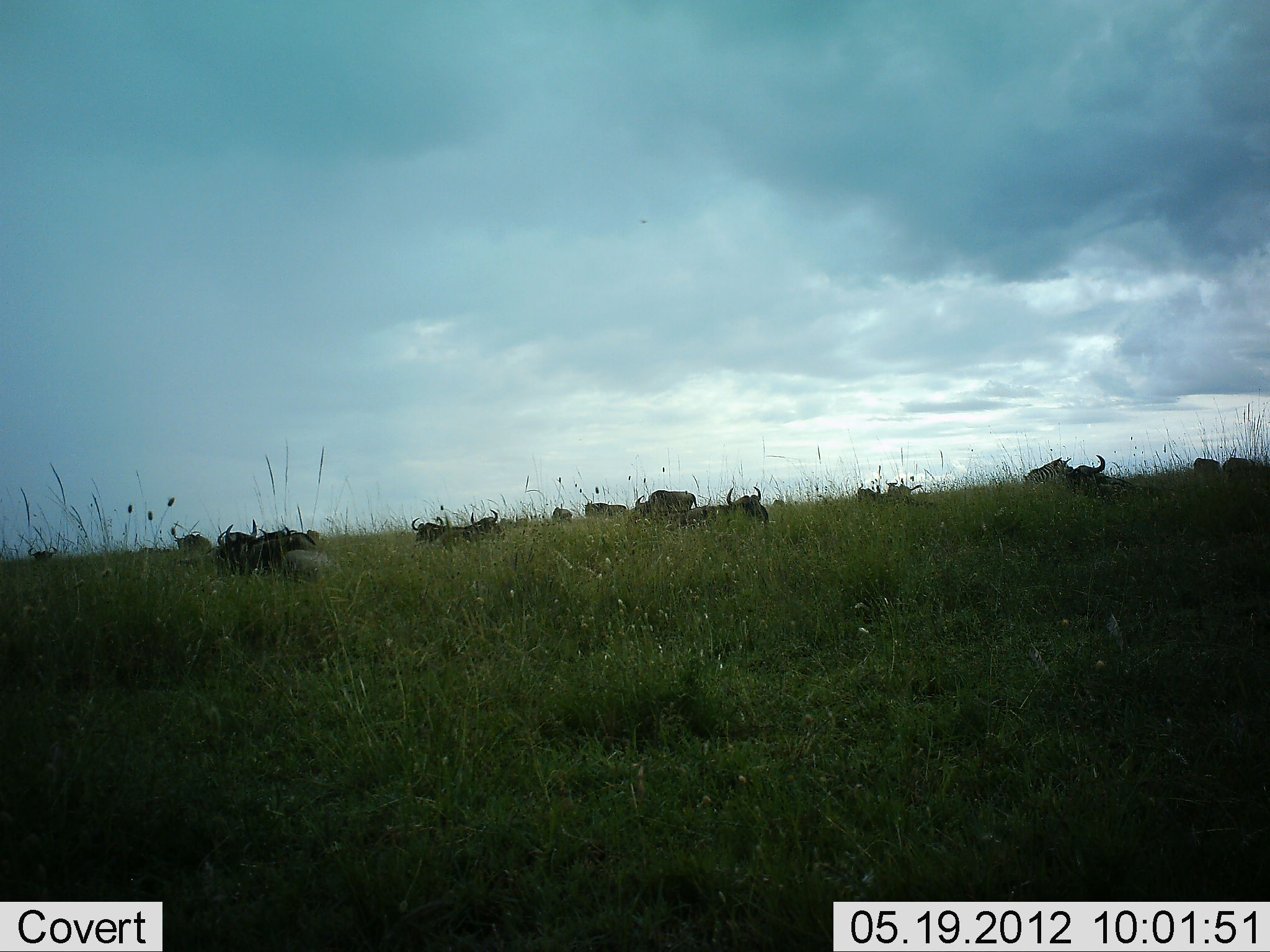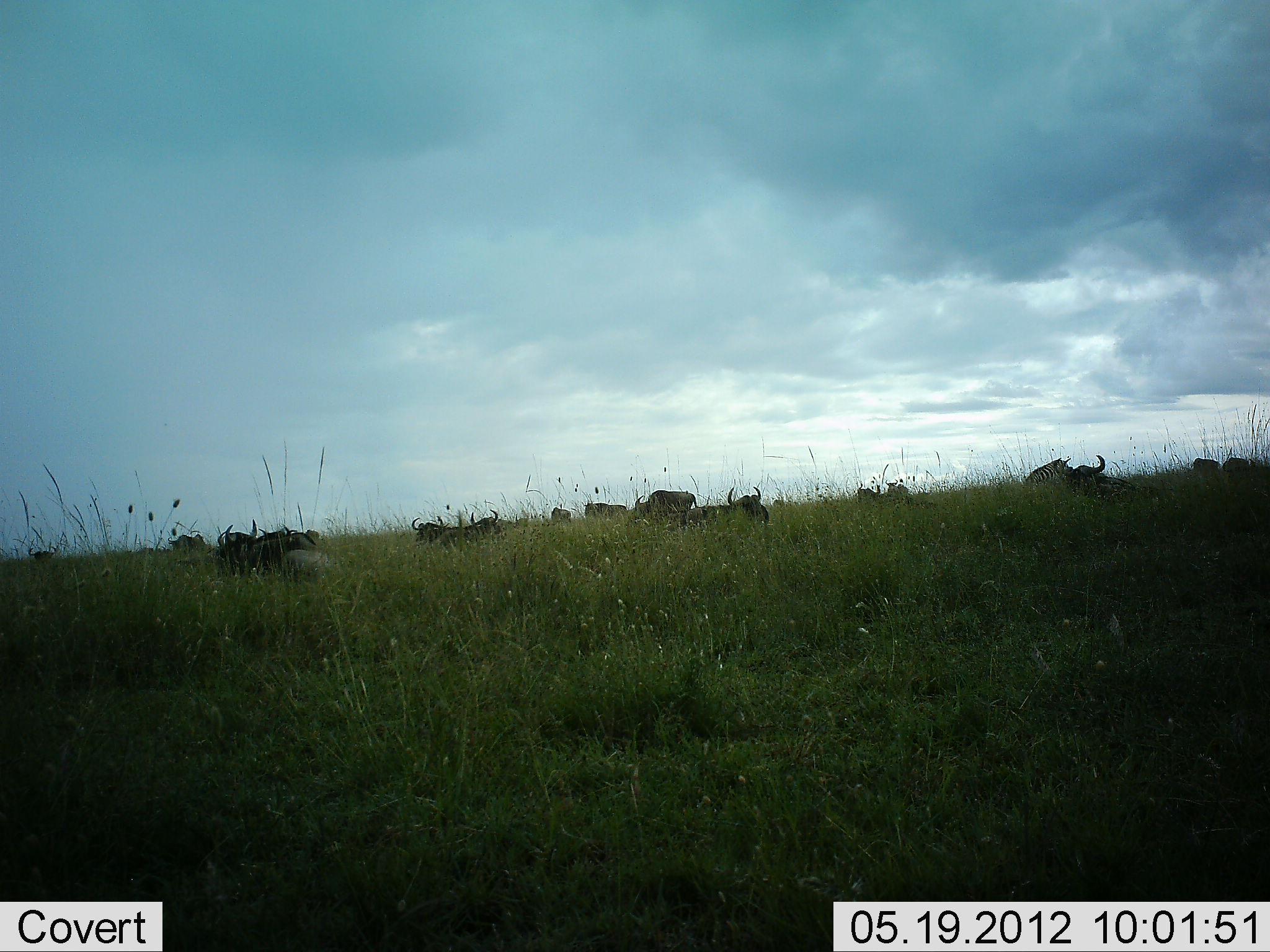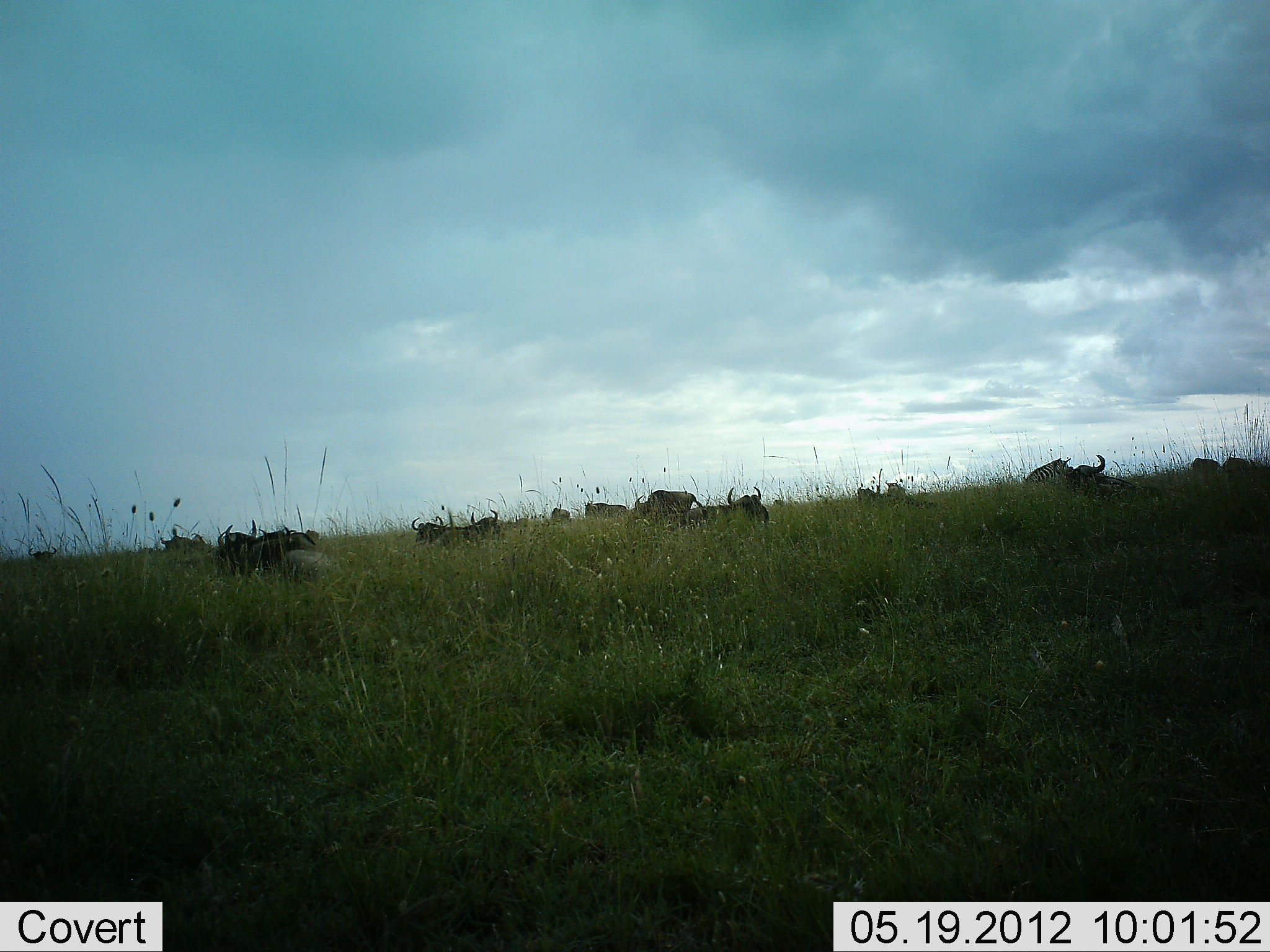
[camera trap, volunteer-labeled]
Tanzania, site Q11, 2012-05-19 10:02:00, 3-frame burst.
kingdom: Animalia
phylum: Chordata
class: Mammalia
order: Artiodactyla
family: Bovidae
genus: Connochaetes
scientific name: Connochaetes taurinus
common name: blue wildebeest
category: wildebeest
Wildebeest (blue wildebeest) (Connochaetes taurinus), count 11-50. Behavior (volunteer vote fractions): standing 18%, resting 64%, moving 18%, interacting 0%. Young present (vote fraction): 0%. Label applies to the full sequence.